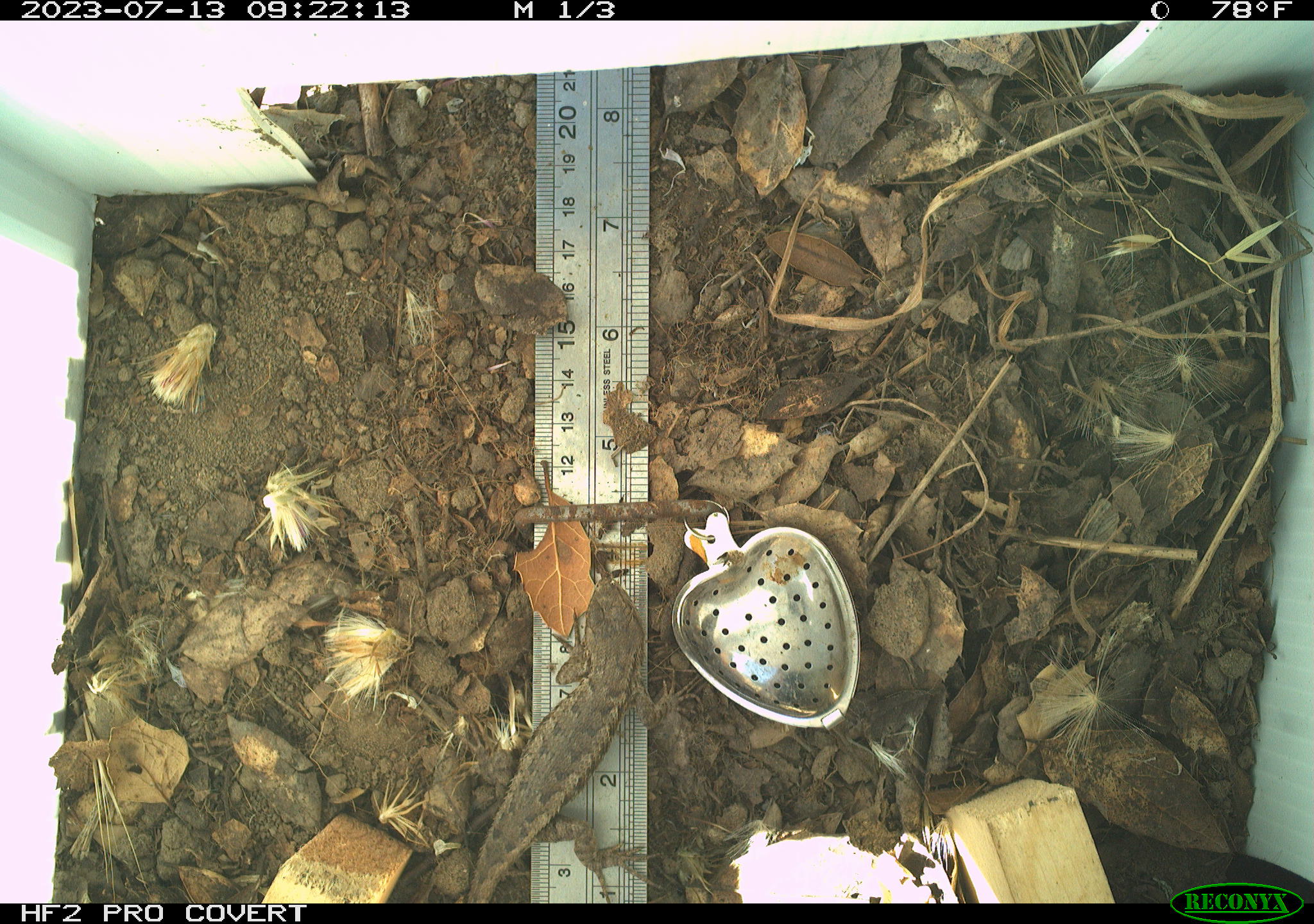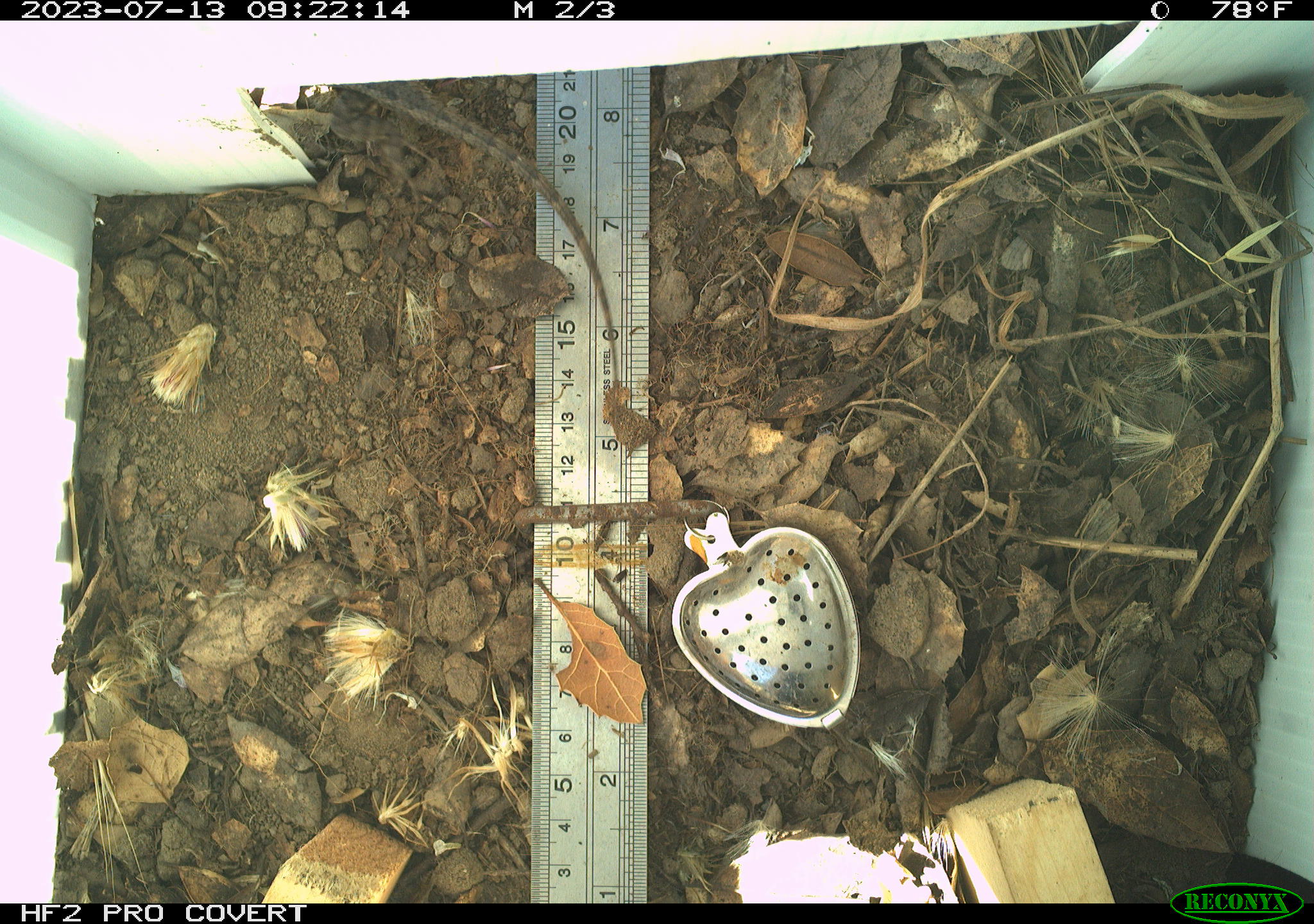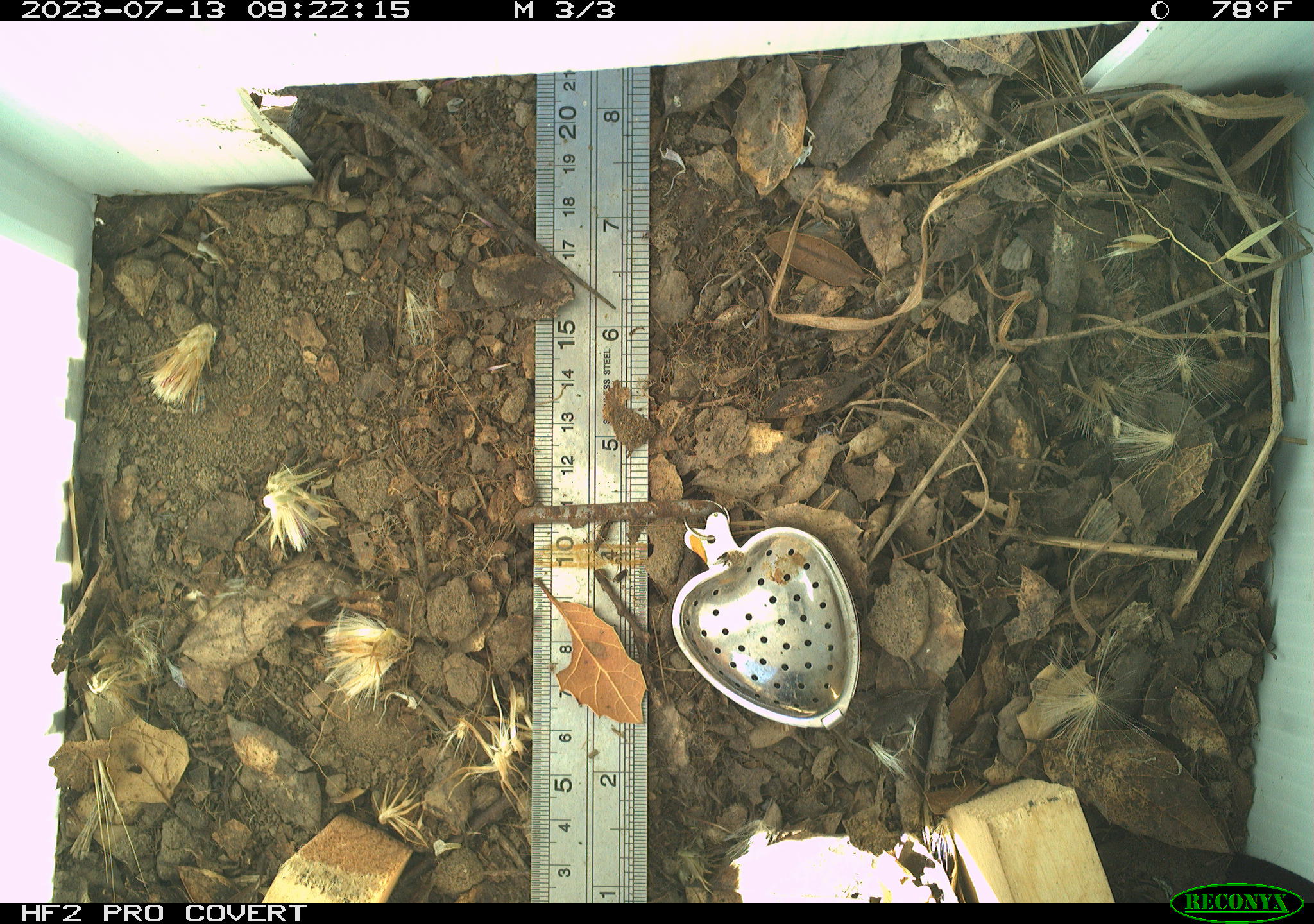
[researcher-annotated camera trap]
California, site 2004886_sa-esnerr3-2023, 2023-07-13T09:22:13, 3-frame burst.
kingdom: Animalia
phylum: Chordata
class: Reptilia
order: Squamata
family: Phrynosomatidae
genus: Sceloporus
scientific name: Sceloporus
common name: spiny lizards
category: sceloporus species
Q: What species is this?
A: Sceloporus species (spiny lizards) (Sceloporus).